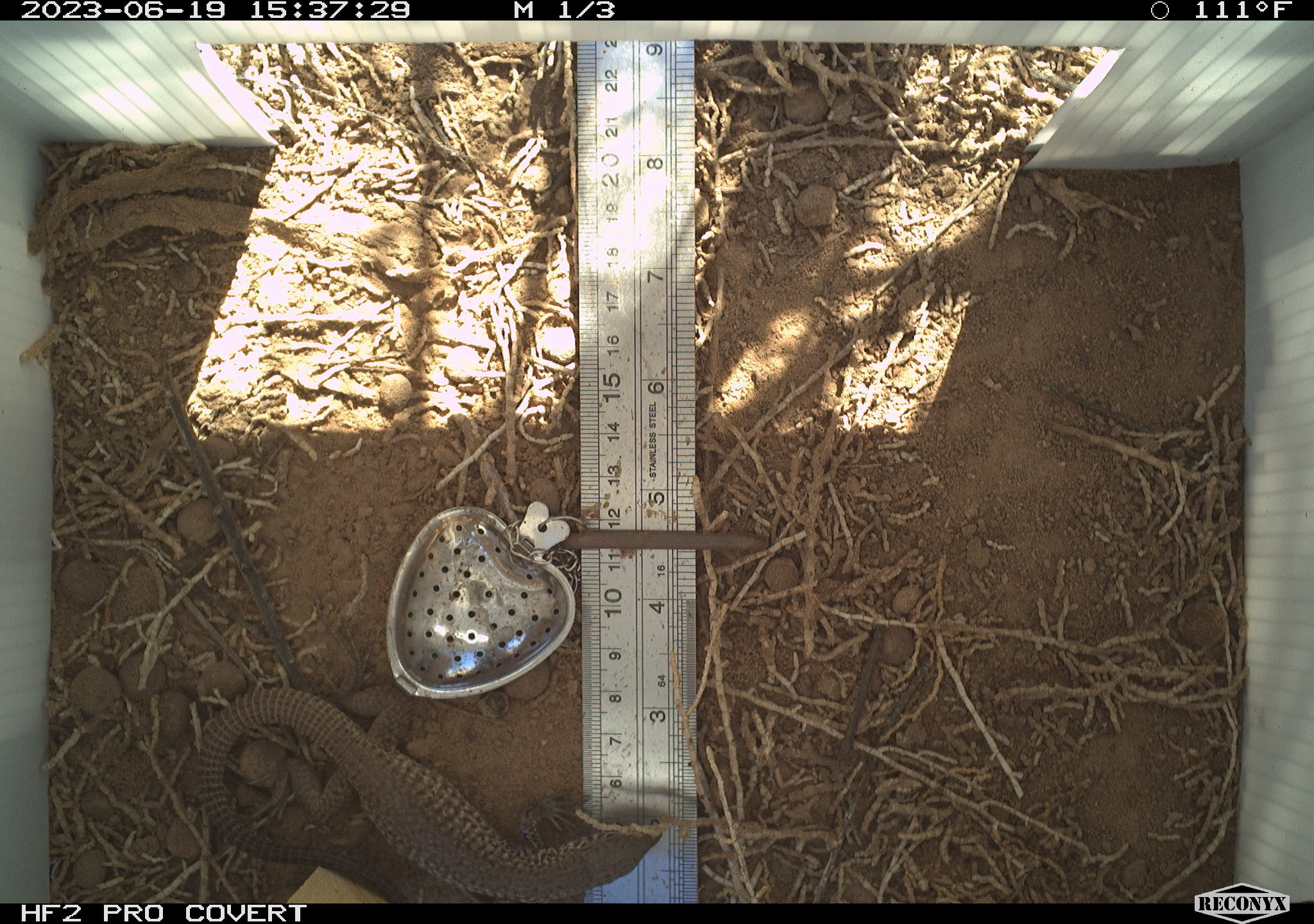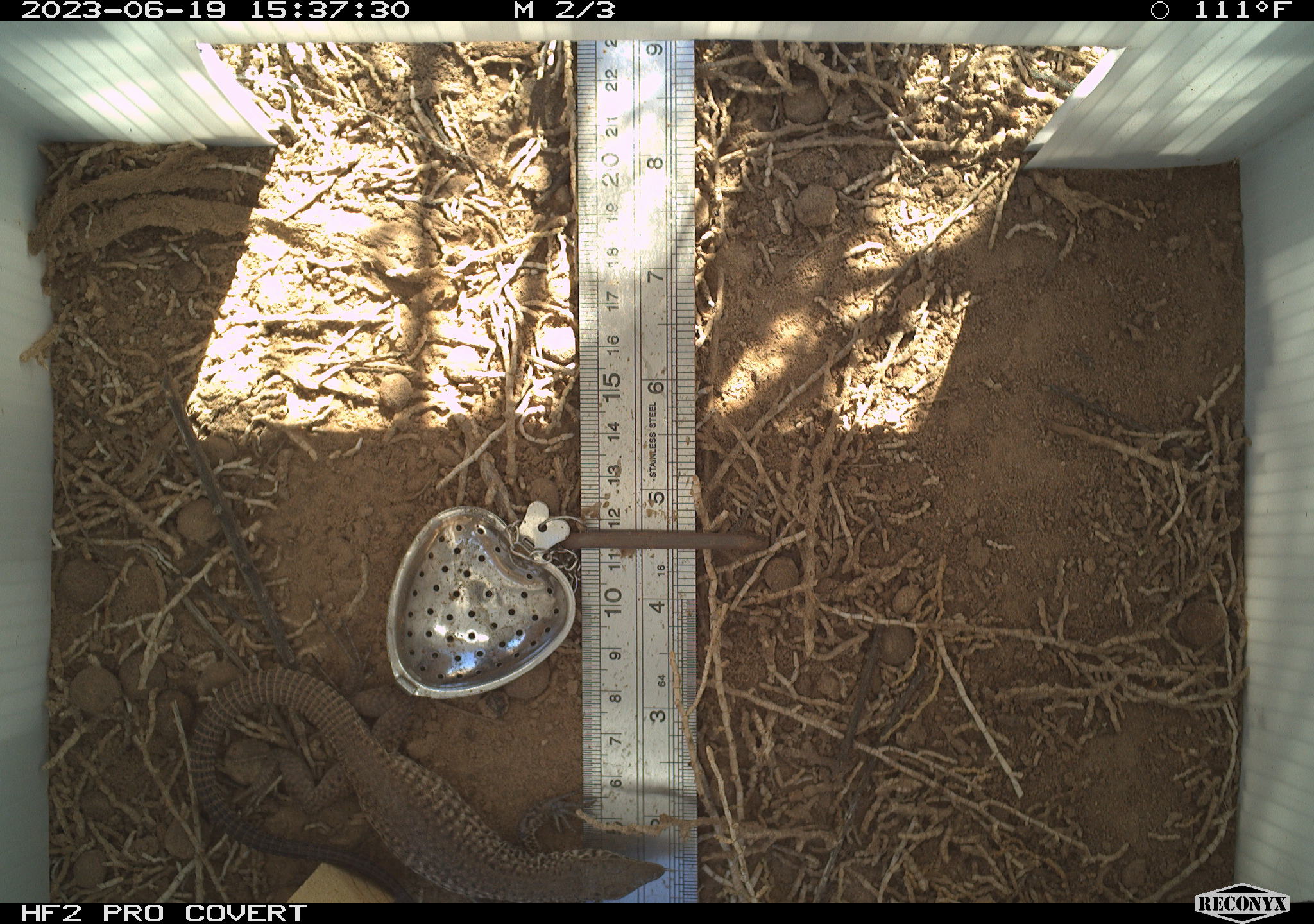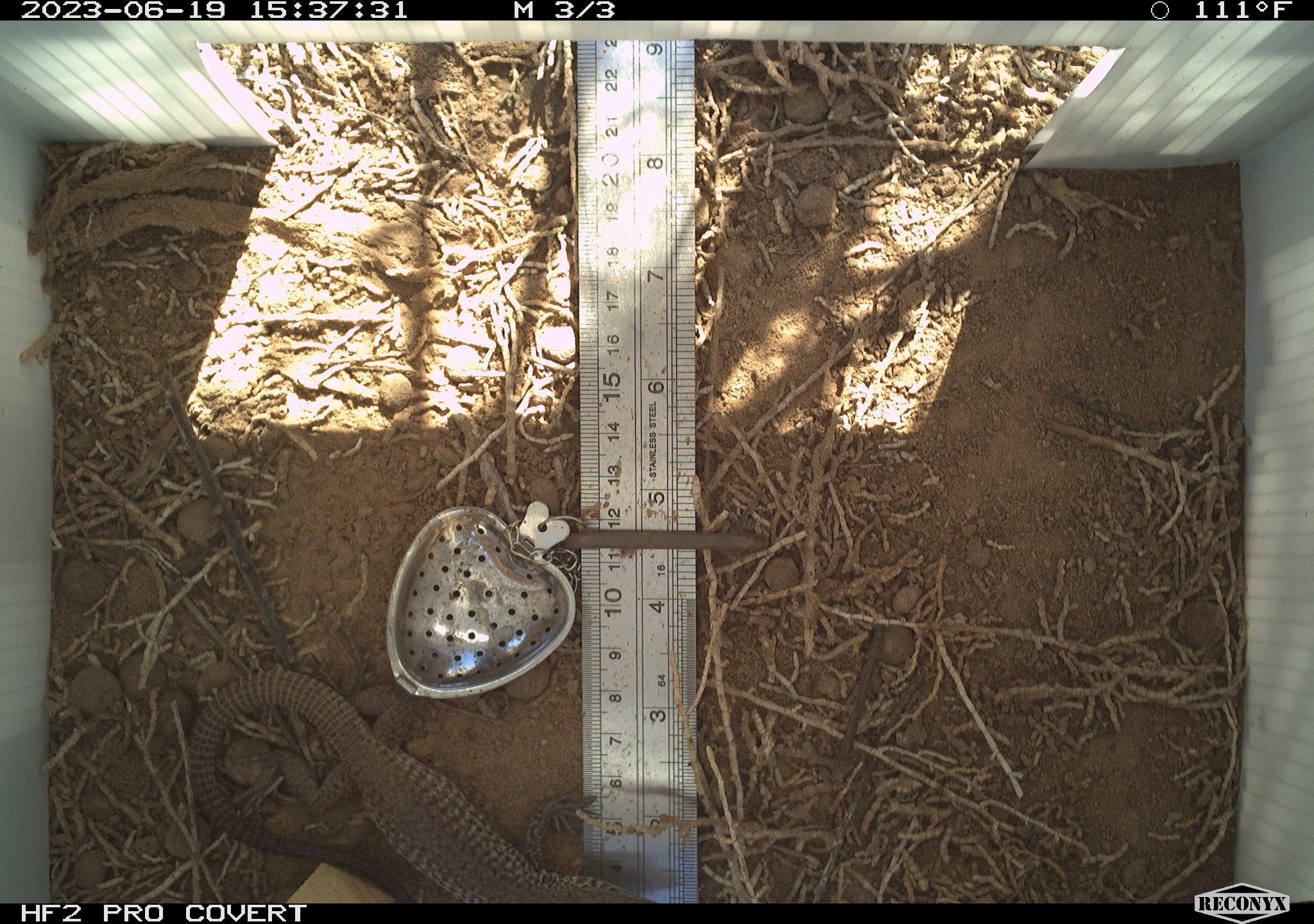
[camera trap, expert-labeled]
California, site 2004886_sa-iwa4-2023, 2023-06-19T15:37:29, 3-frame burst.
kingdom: Animalia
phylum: Chordata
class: Reptilia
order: Squamata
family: Teiidae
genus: Aspidoscelis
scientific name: Aspidoscelis tigris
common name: western whiptail